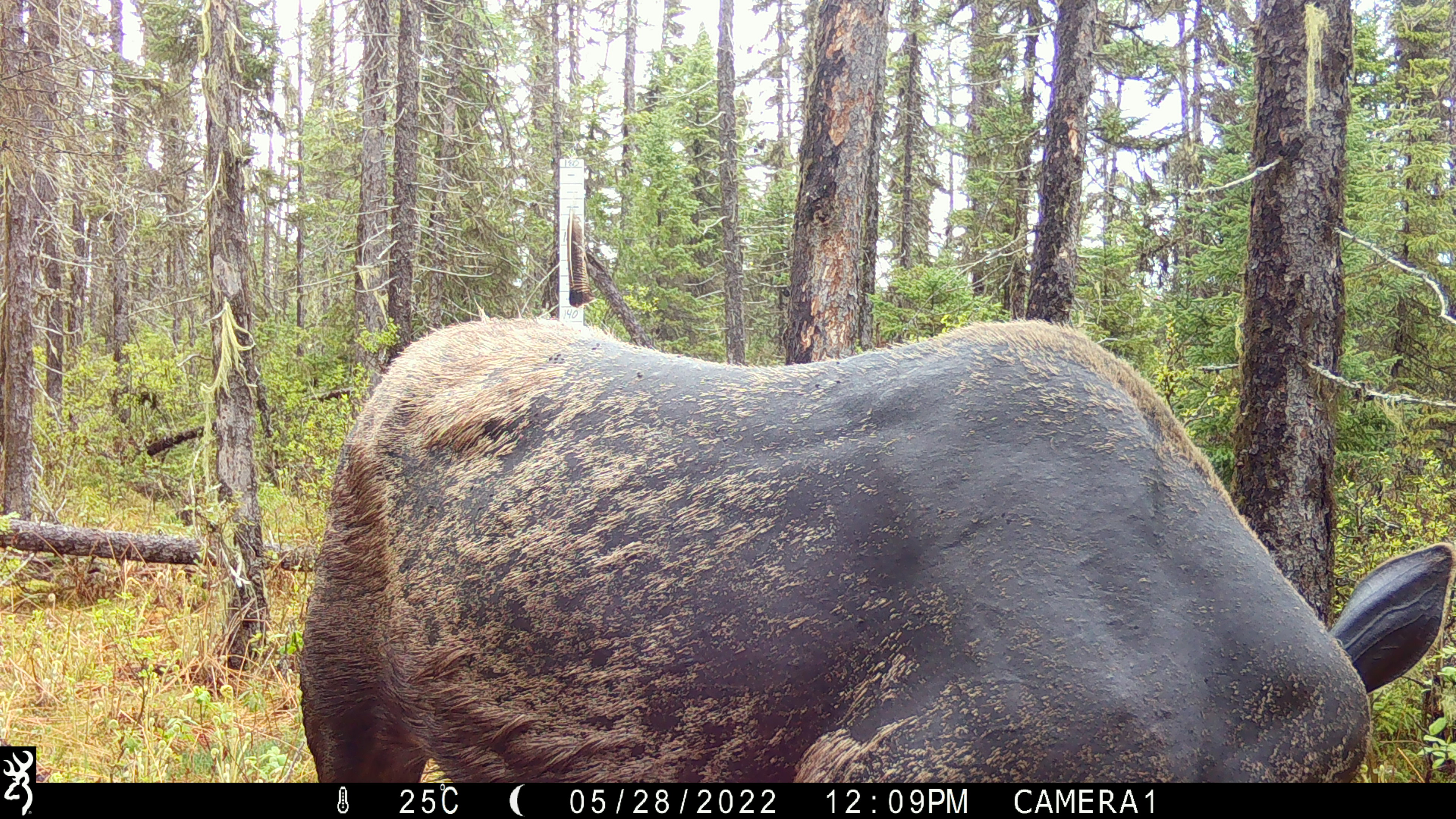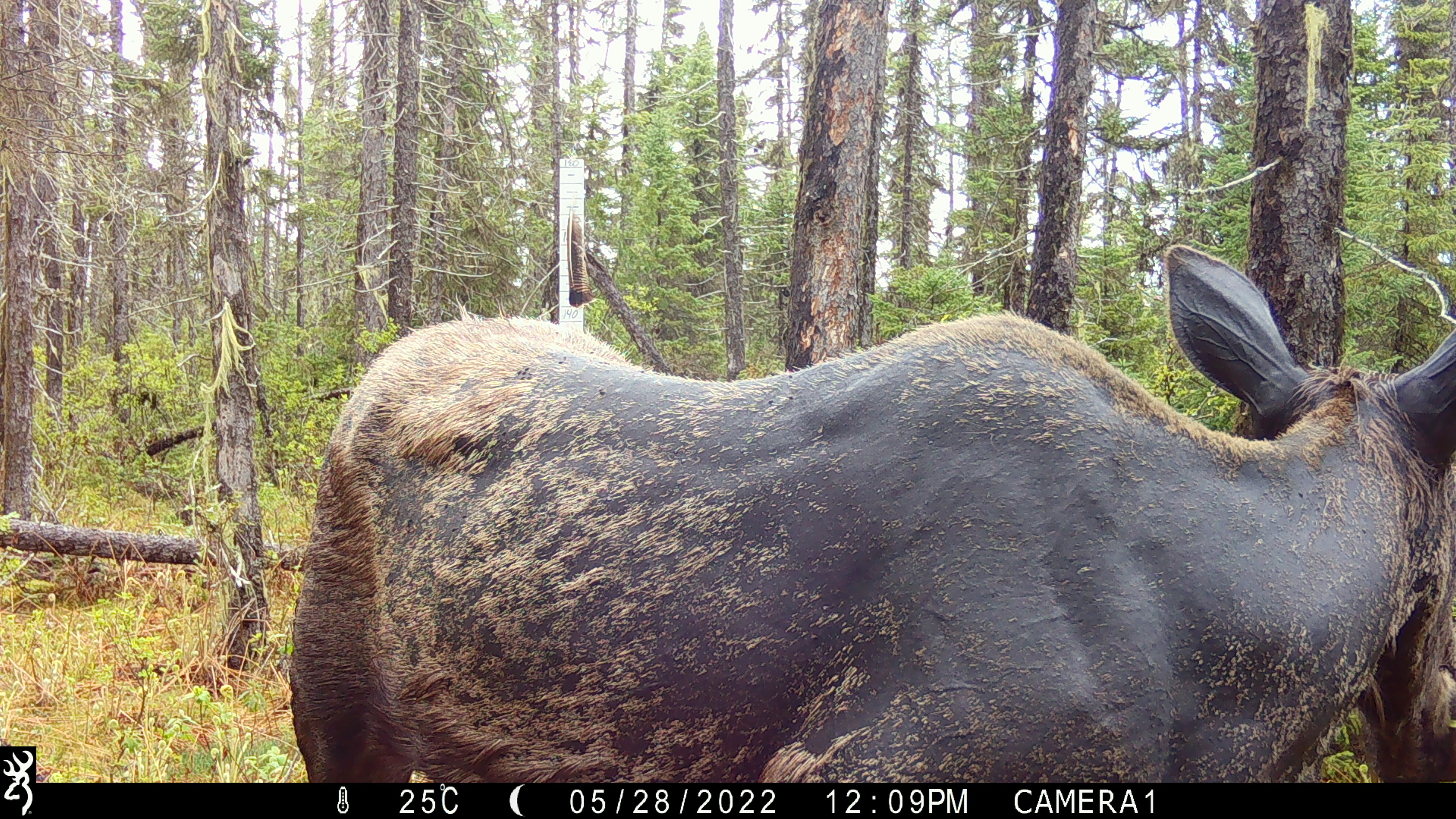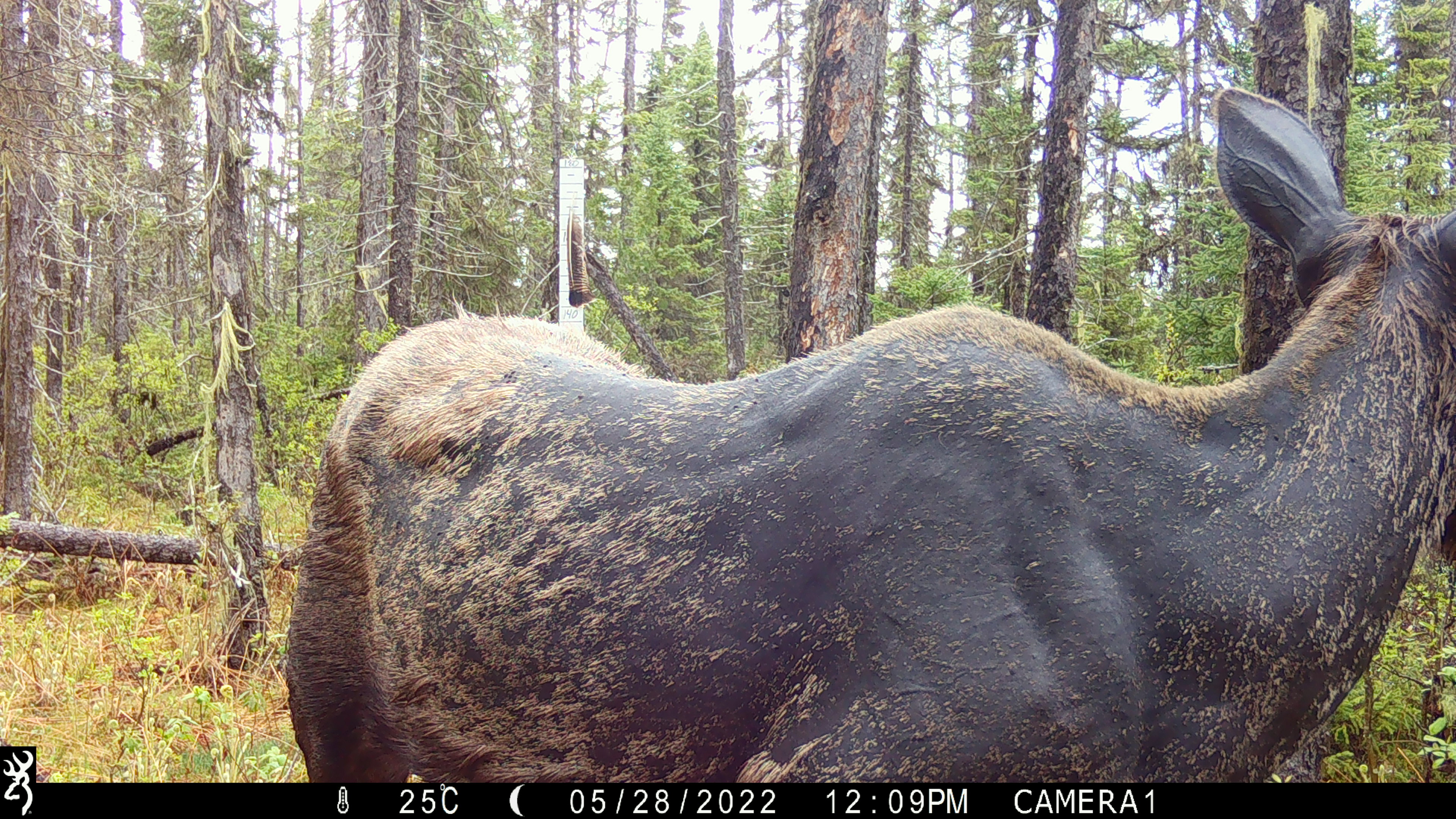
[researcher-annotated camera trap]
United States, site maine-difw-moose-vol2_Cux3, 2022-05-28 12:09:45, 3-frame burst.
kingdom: Animalia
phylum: Chordata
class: Mammalia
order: Artiodactyla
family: Cervidae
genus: Alces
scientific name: Alces alces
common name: moose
Moose (Alces alces).